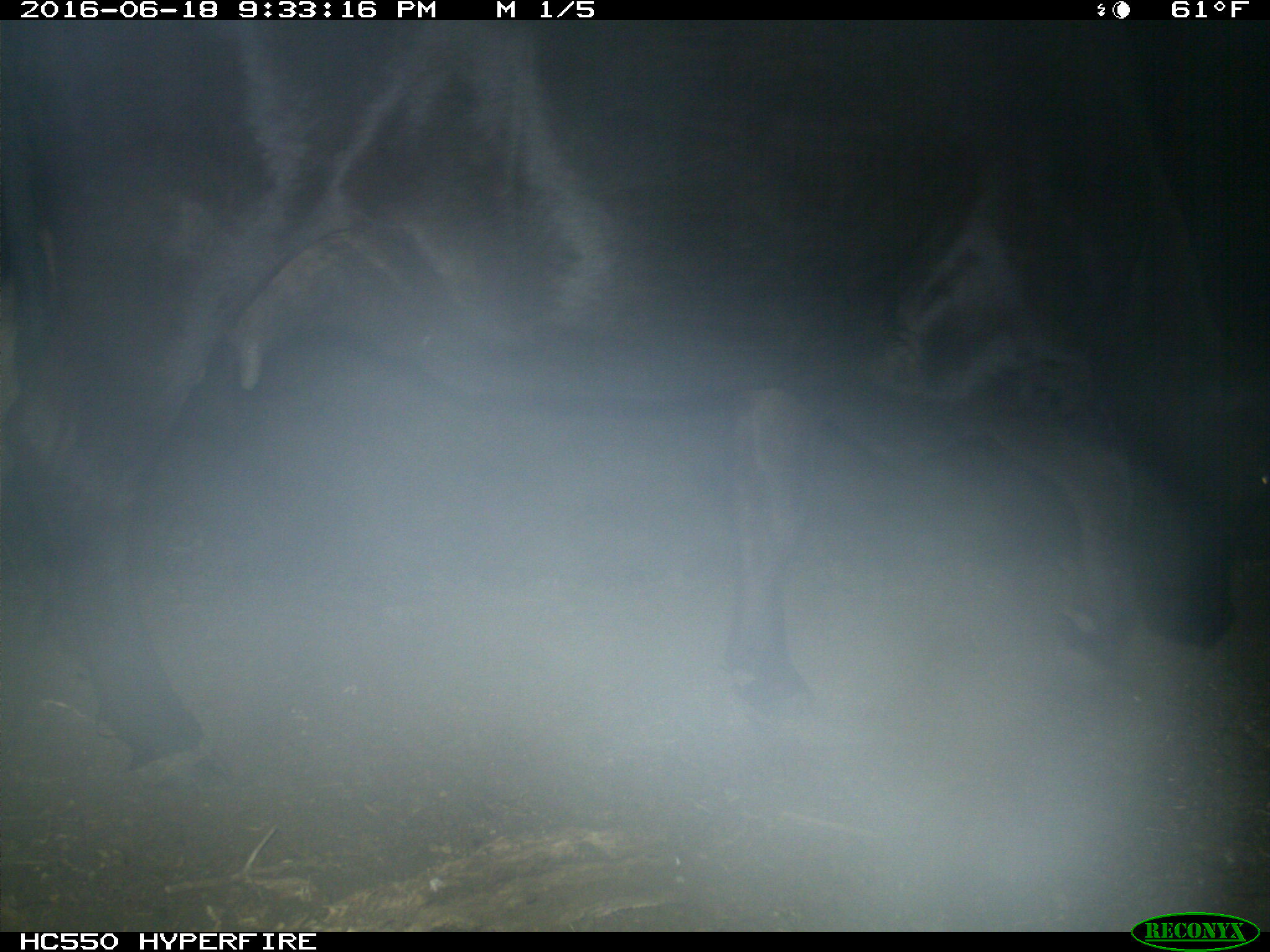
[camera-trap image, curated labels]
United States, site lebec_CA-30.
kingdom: Animalia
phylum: Chordata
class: Mammalia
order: Artiodactyla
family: Bovidae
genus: Bos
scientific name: Bos taurus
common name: domestic cow